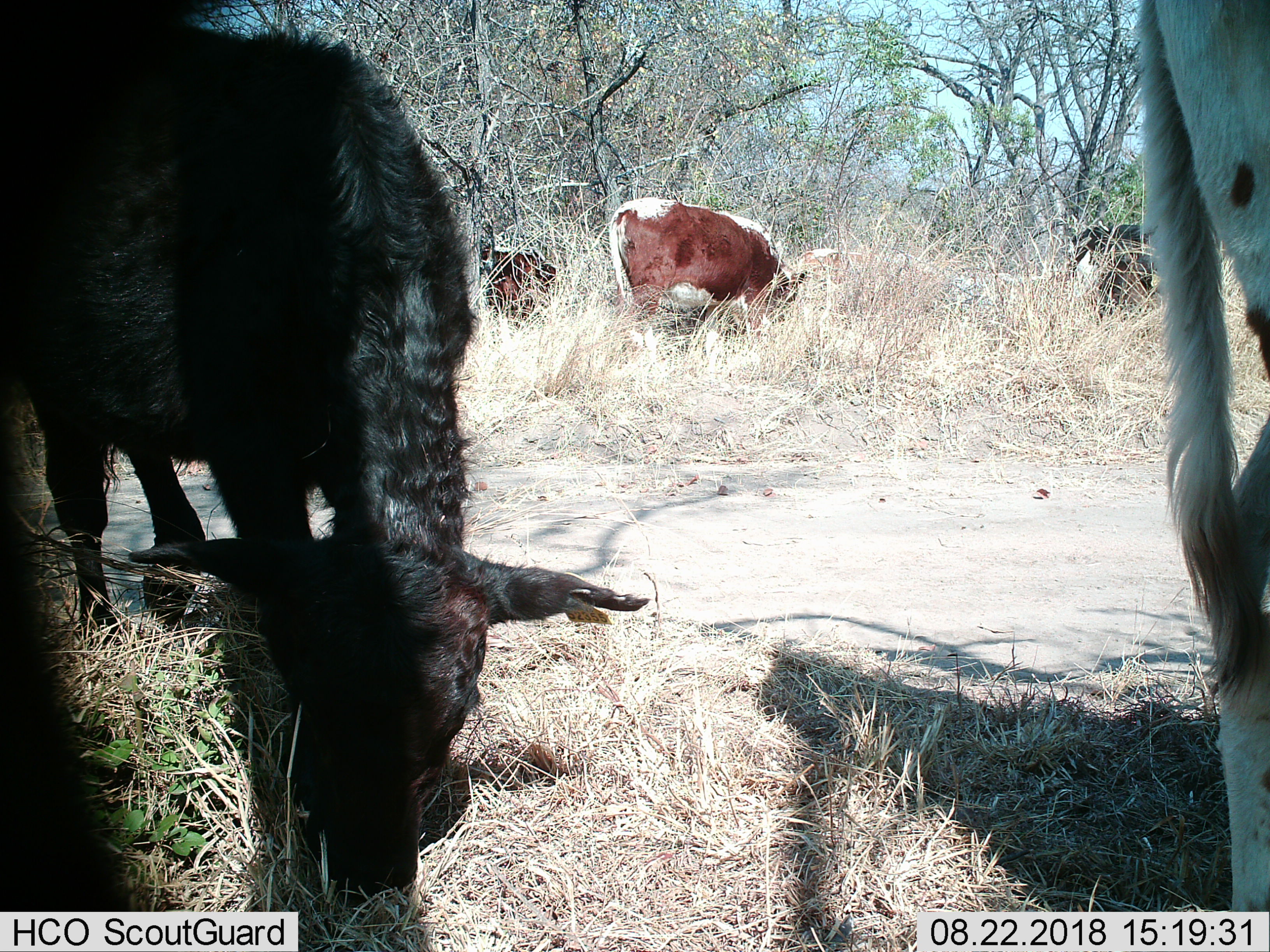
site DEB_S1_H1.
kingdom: Animalia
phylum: Chordata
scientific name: Vertebrata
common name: domestic animal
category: domesticanimal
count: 6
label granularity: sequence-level